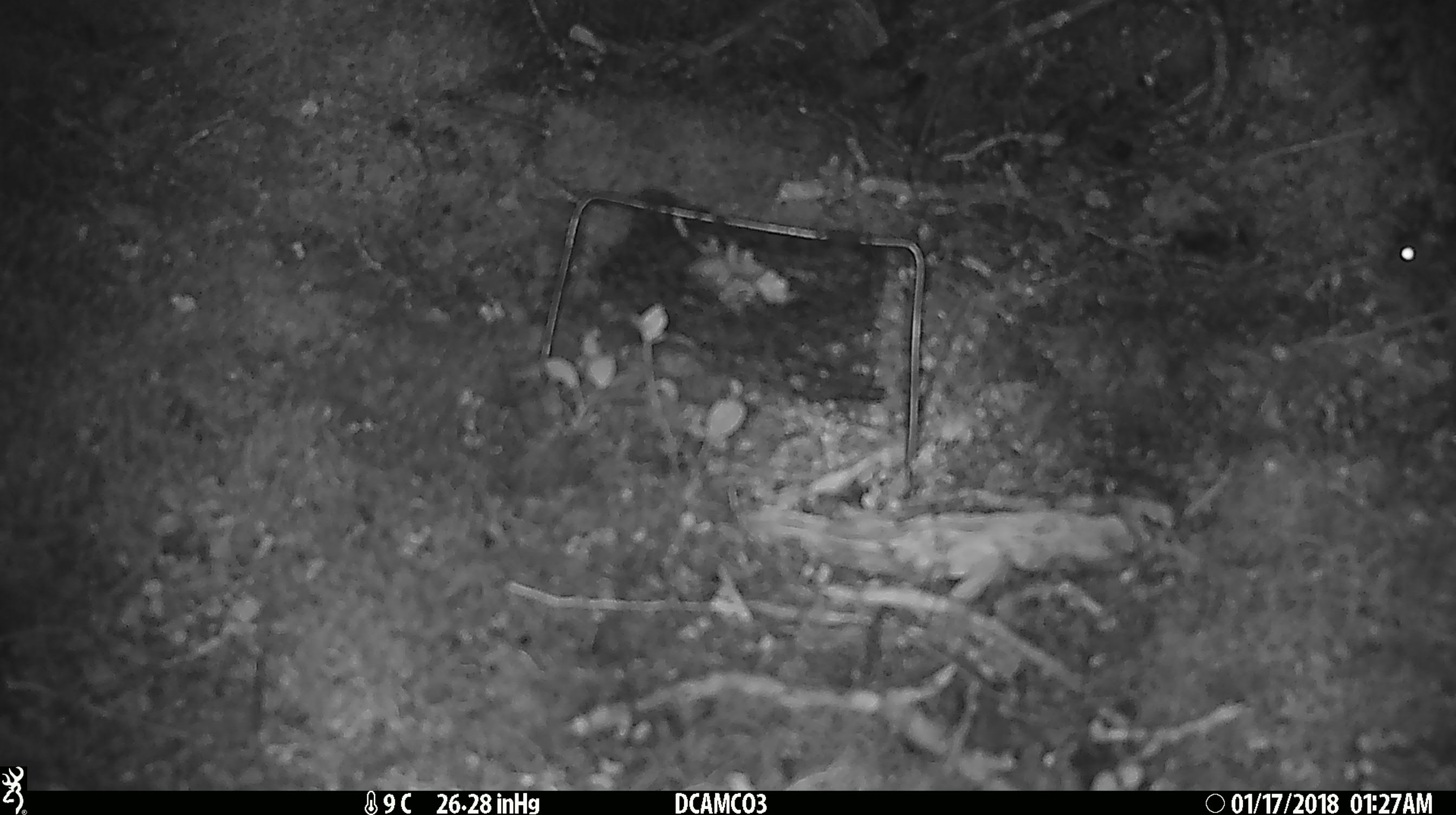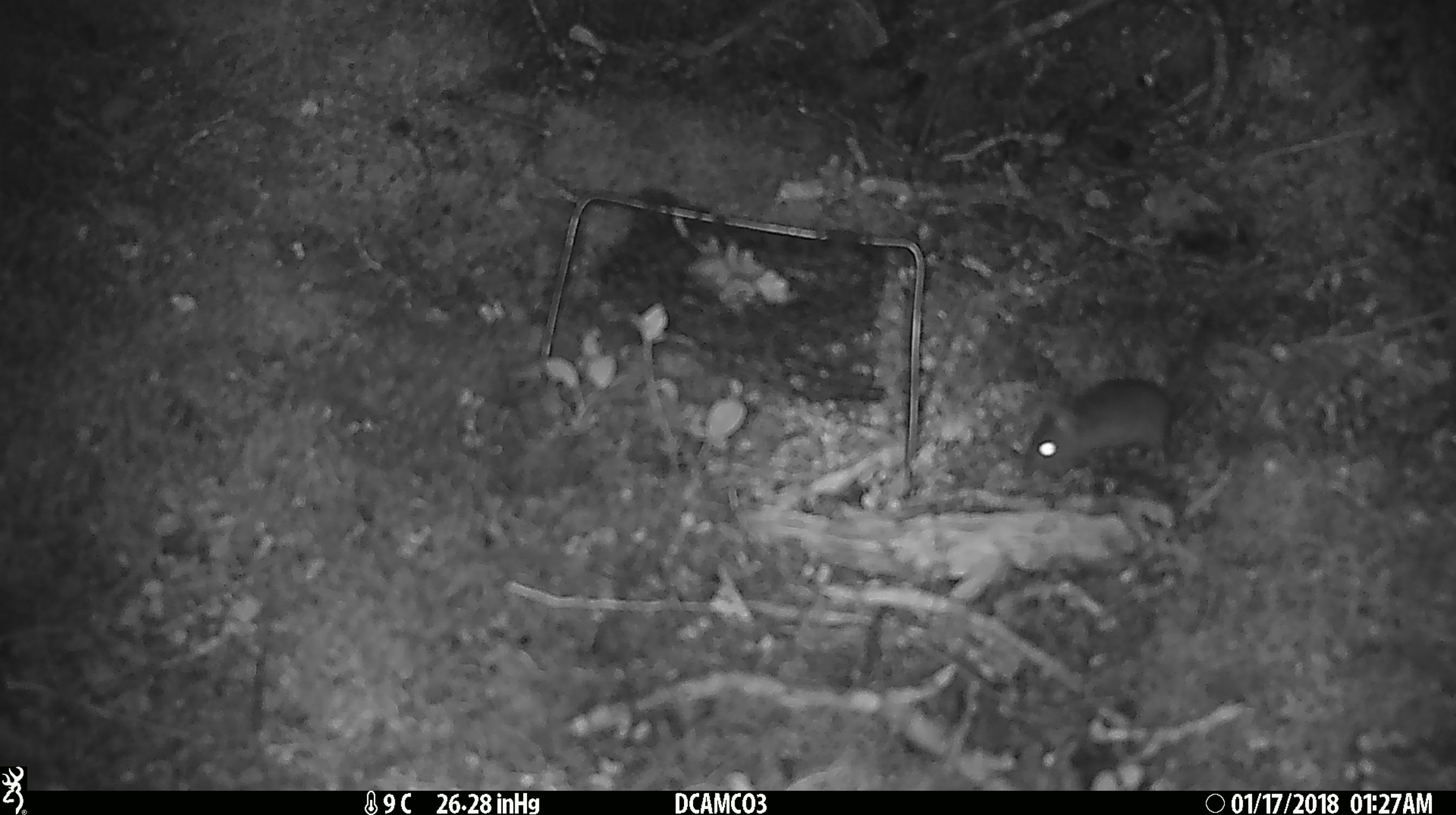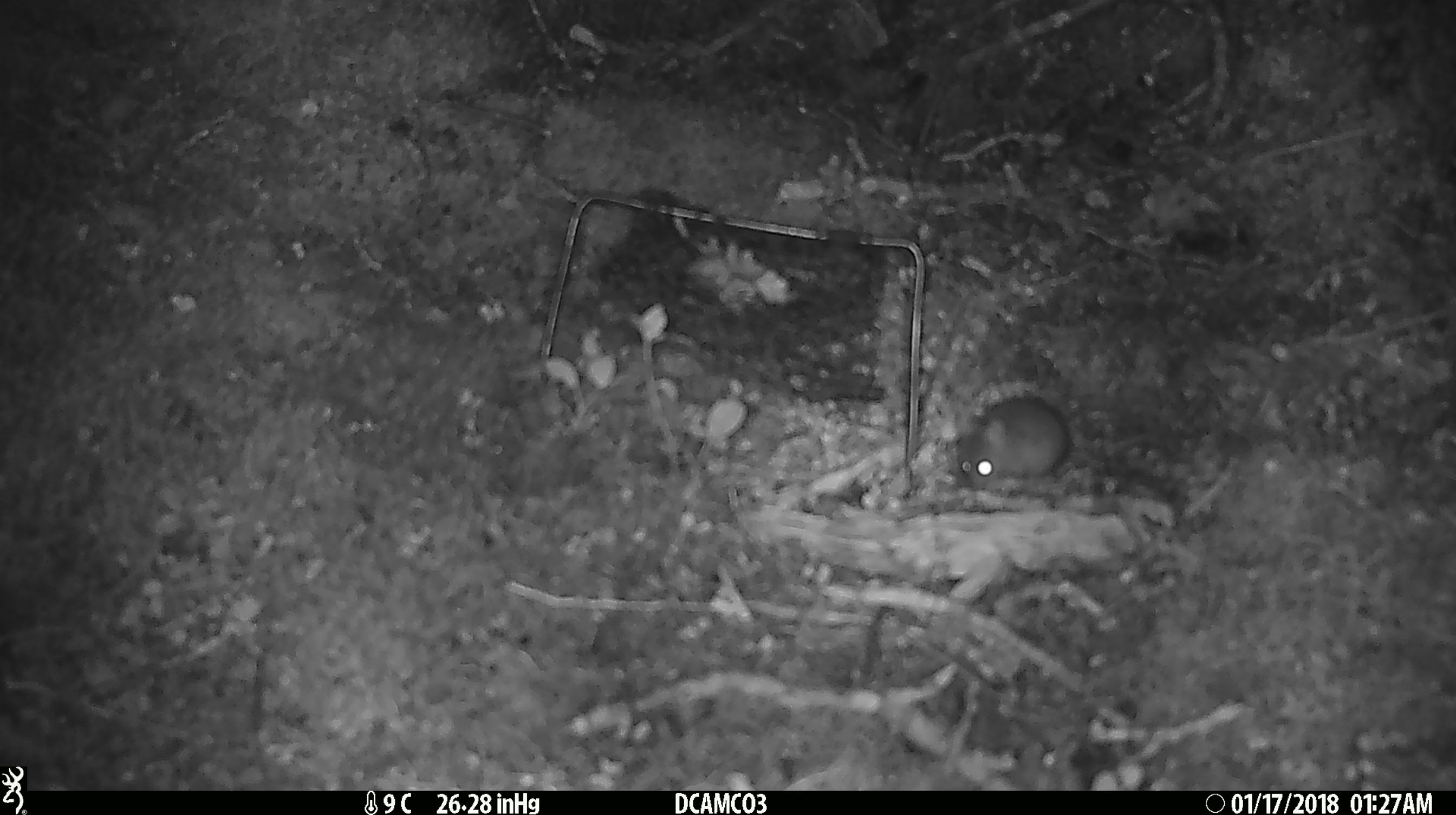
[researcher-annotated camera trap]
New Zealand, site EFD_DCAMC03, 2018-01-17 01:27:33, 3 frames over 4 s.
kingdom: Animalia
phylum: Chordata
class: Mammalia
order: Rodentia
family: Muridae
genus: Mus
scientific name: Mus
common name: mouse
Mouse (Mus).